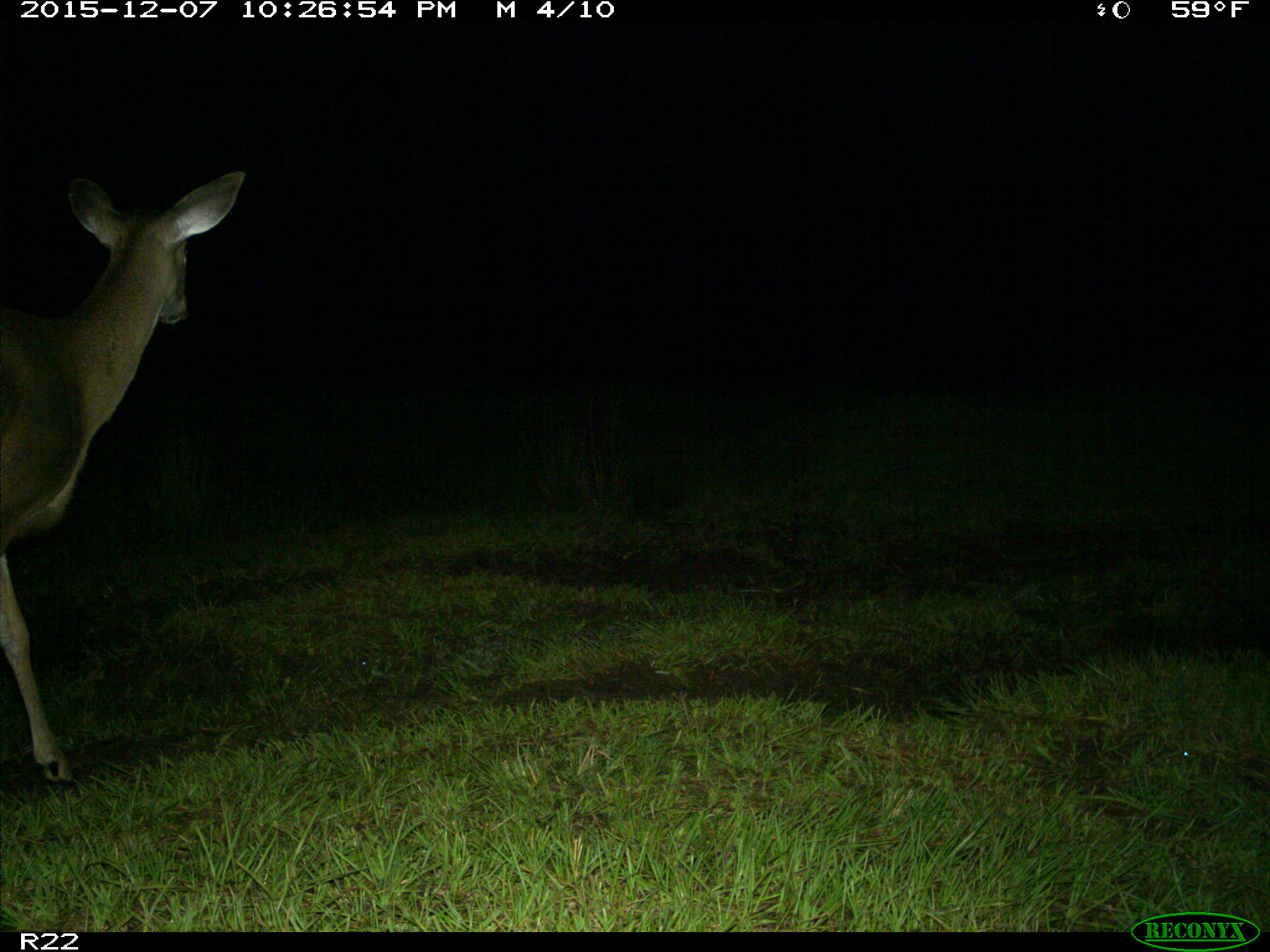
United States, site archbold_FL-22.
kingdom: Animalia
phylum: Chordata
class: Mammalia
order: Artiodactyla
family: Cervidae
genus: Odocoileus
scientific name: Odocoileus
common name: deer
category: unidentified deer